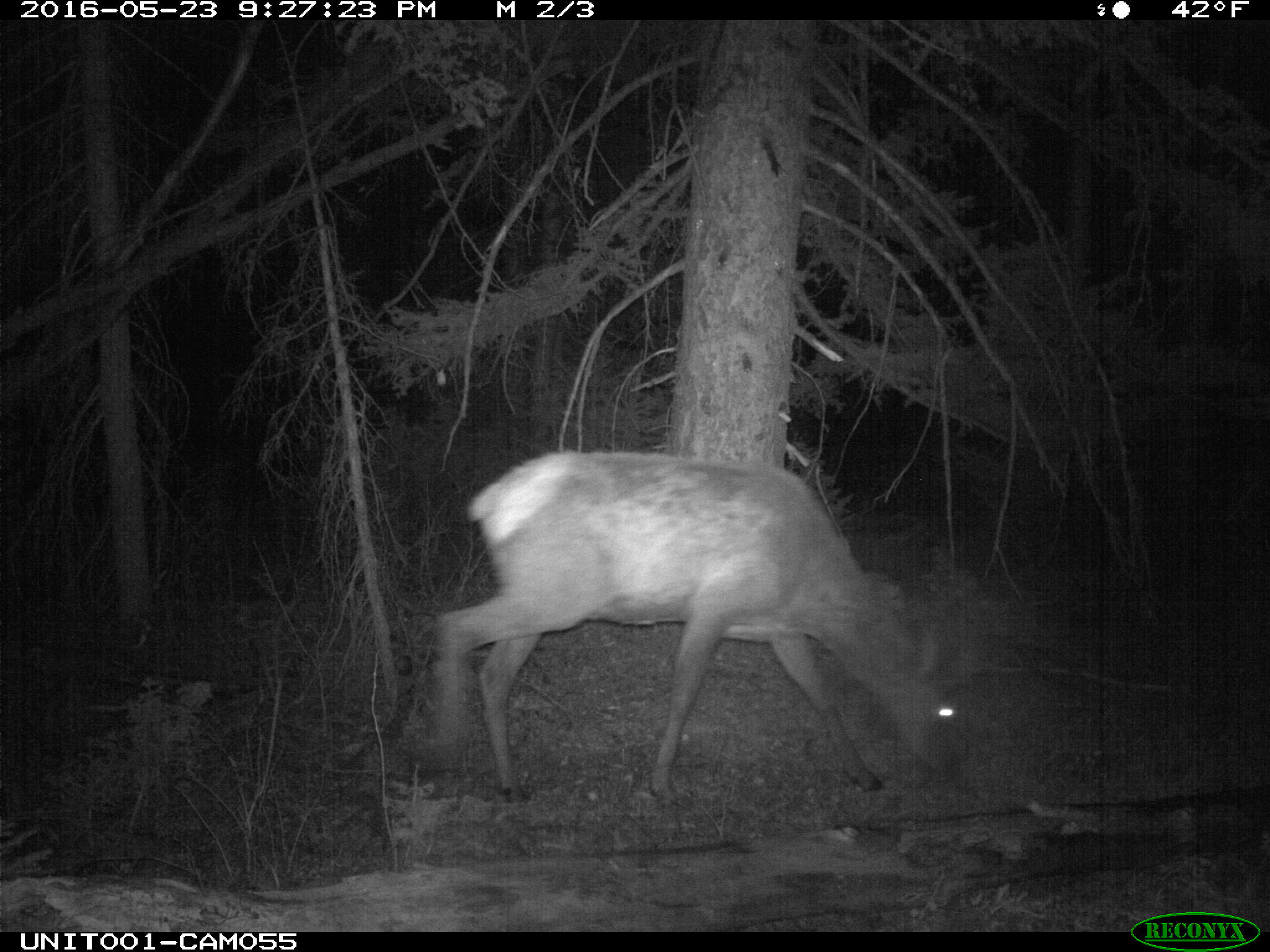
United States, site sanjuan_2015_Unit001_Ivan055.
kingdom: Animalia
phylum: Chordata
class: Mammalia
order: Artiodactyla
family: Cervidae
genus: Cervus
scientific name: Cervus elaphus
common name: red deer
Cervus elaphus (red deer).